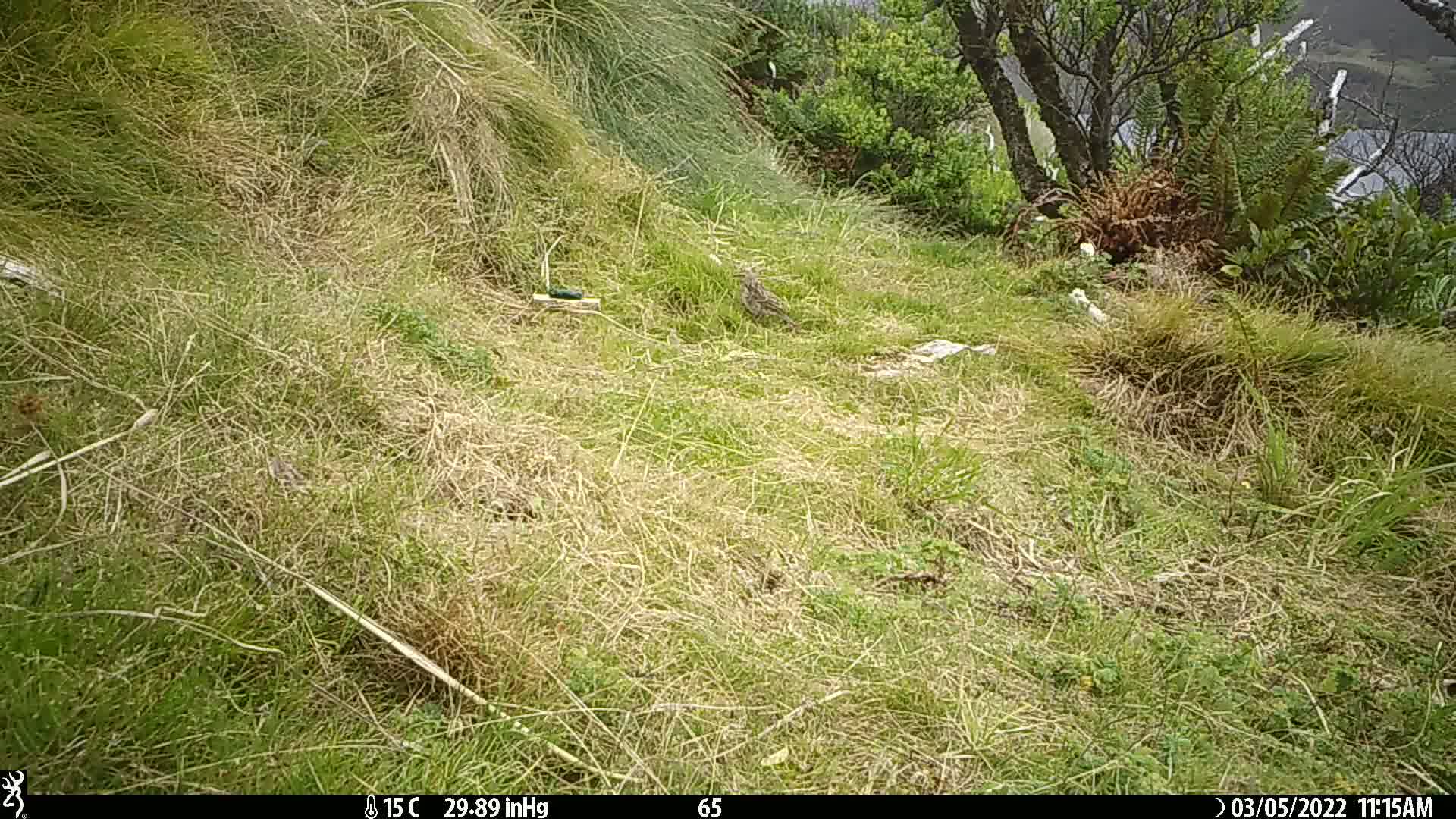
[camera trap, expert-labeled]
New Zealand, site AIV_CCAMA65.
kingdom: Animalia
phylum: Chordata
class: Aves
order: Passeriformes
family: Motacillidae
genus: Anthus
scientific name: Anthus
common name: pipit